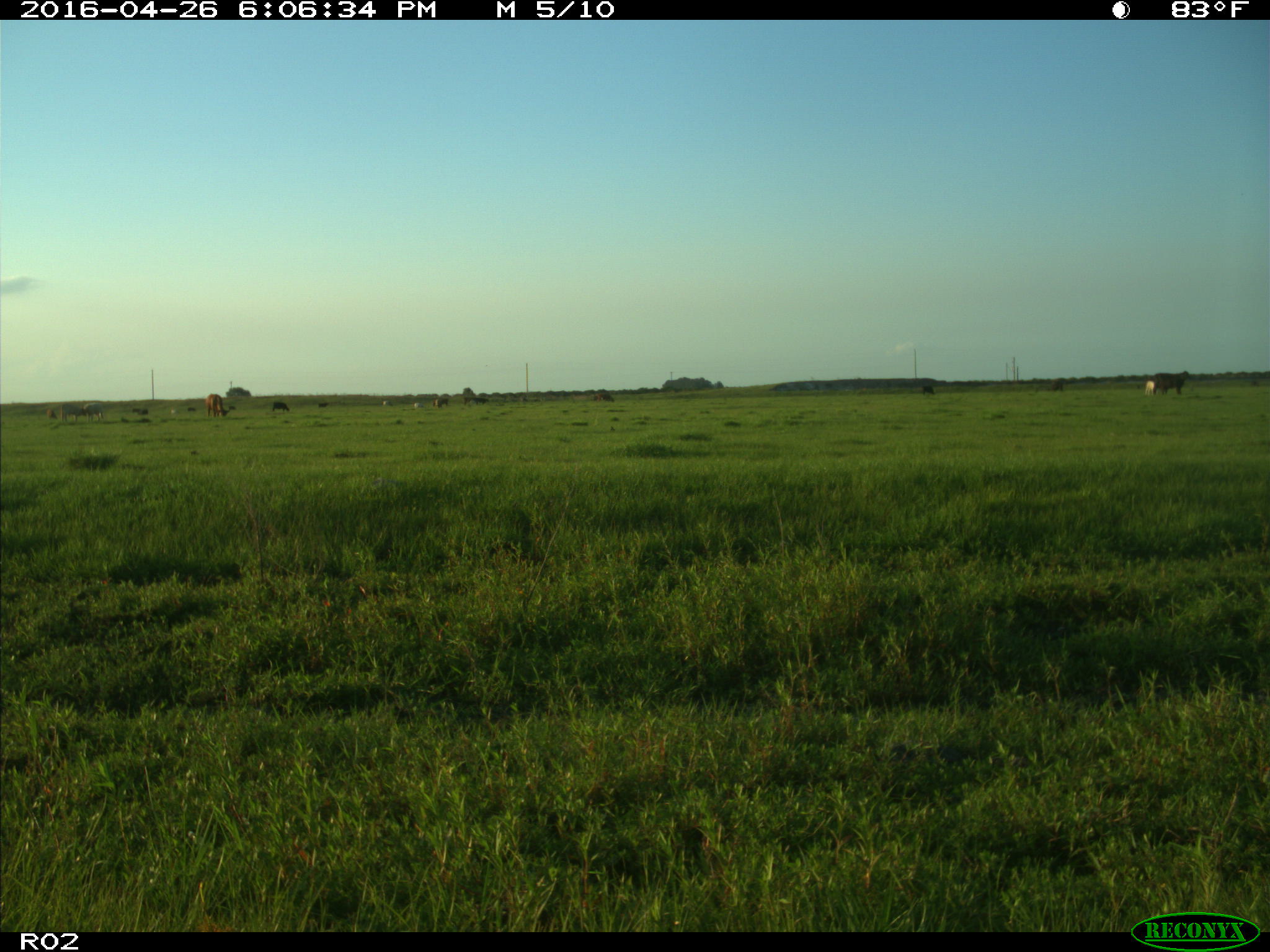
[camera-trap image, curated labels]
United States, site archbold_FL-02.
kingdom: Animalia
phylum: Chordata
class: Mammalia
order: Artiodactyla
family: Bovidae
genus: Bos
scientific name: Bos taurus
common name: domestic cow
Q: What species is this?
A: Bos taurus (domestic cow).